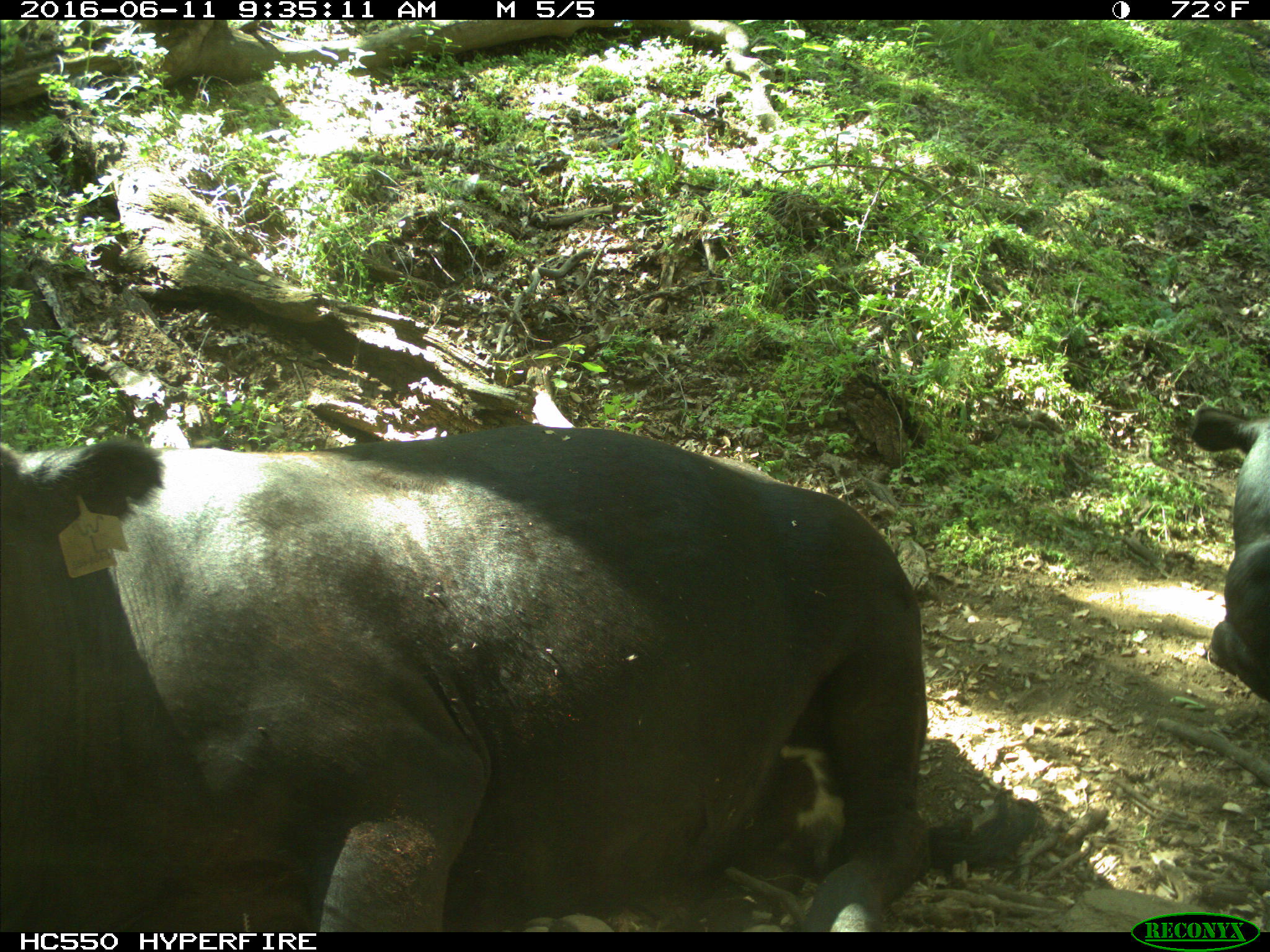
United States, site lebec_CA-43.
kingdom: Animalia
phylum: Chordata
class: Mammalia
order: Artiodactyla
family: Bovidae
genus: Bos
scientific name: Bos taurus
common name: domestic cow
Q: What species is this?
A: Bos taurus (domestic cow).